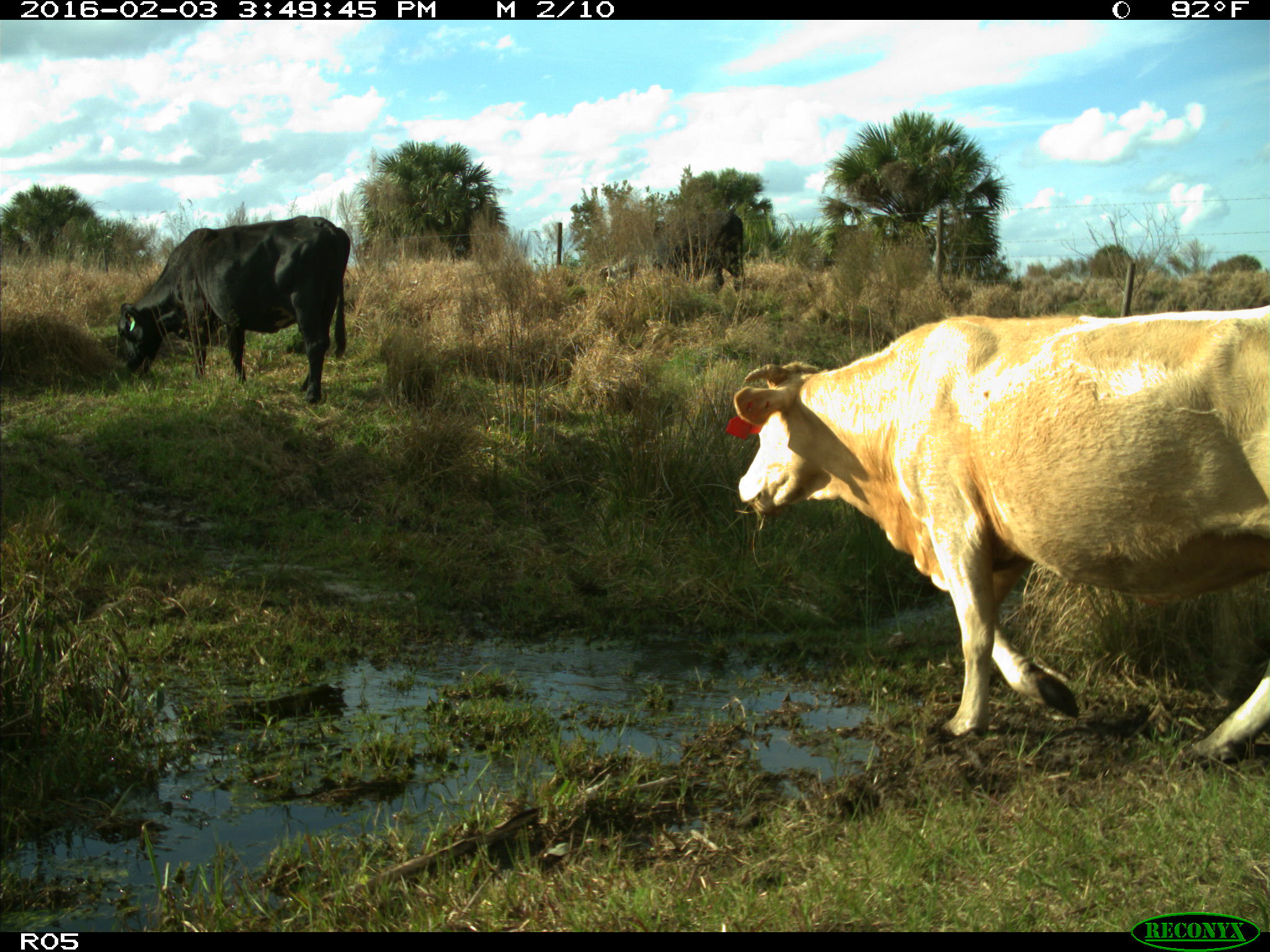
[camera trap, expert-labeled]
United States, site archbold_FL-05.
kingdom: Animalia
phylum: Chordata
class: Mammalia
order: Artiodactyla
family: Bovidae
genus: Bos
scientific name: Bos taurus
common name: domestic cow